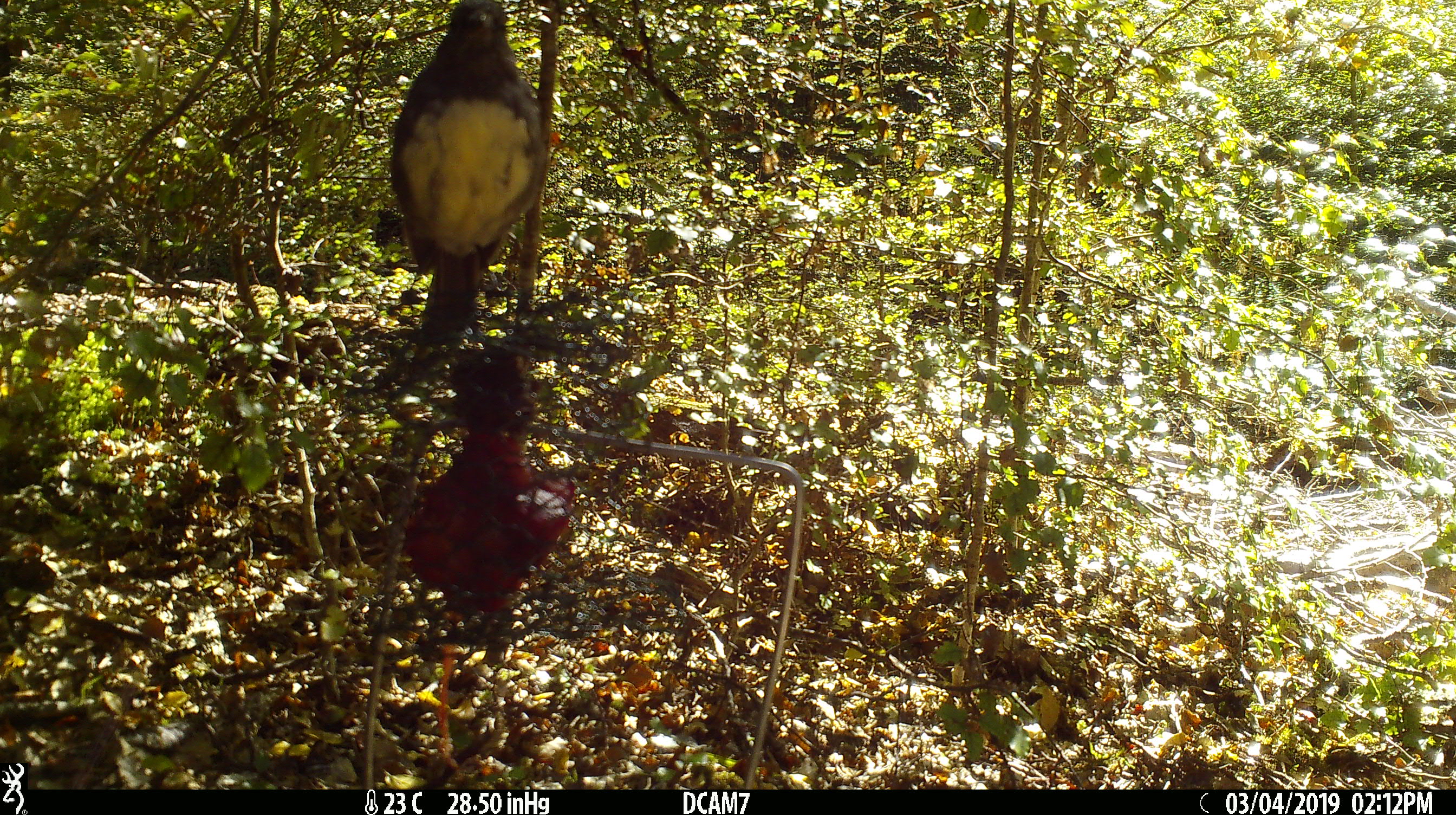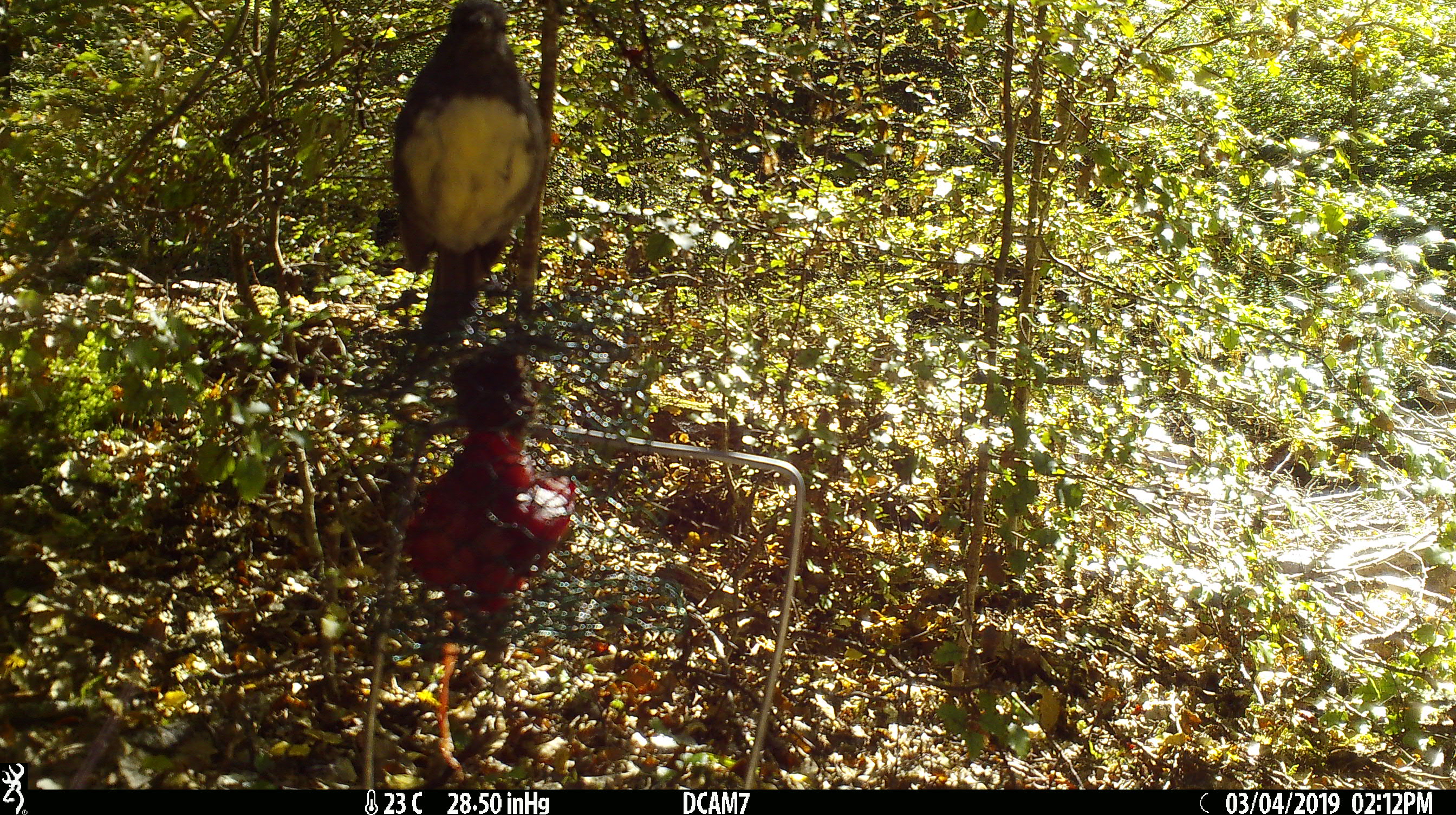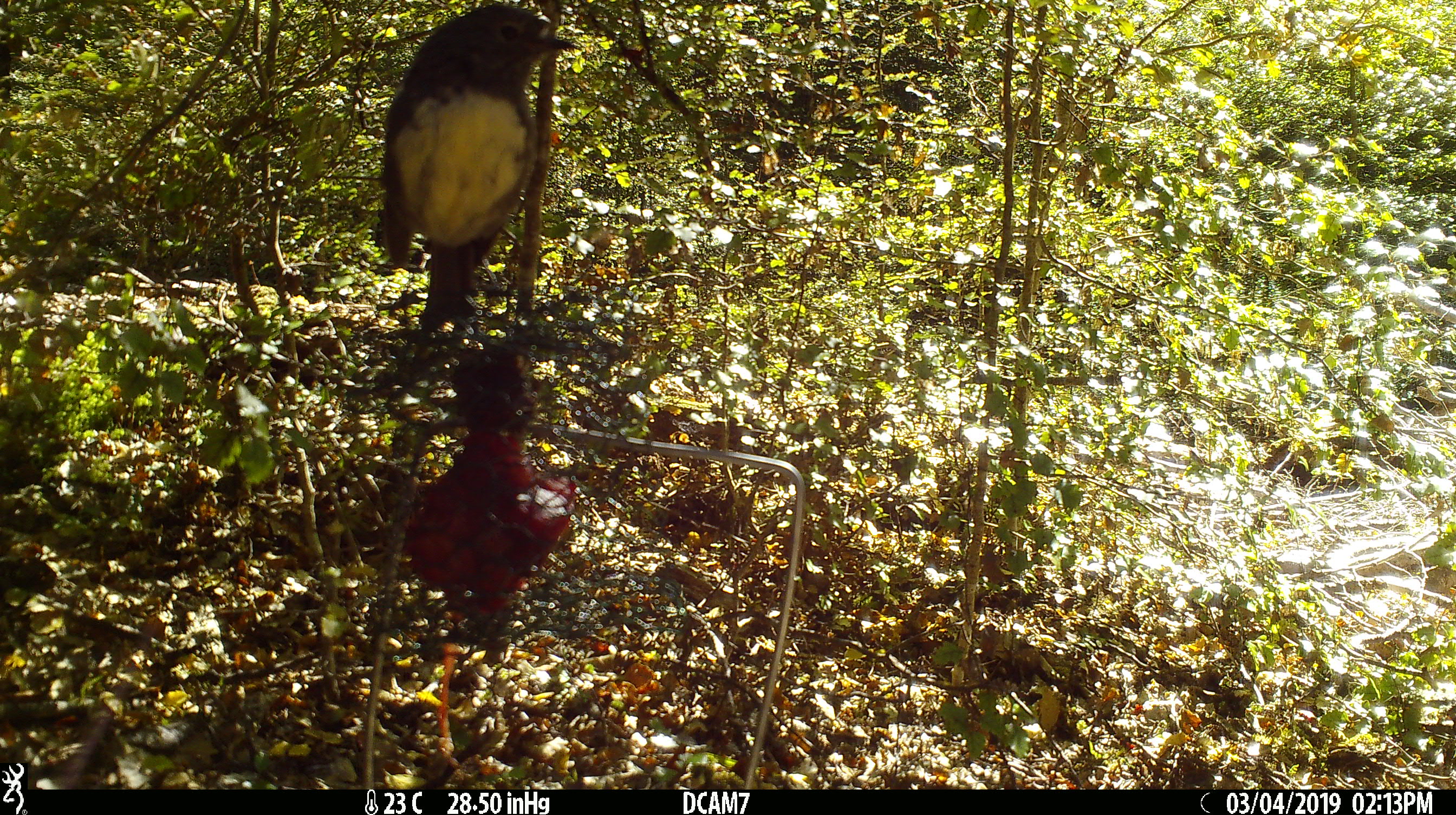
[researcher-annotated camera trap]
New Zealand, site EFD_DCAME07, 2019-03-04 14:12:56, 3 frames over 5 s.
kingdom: Animalia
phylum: Chordata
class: Aves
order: Passeriformes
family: Petroicidae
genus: Petroica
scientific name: Petroica australis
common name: new zealand robin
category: robin